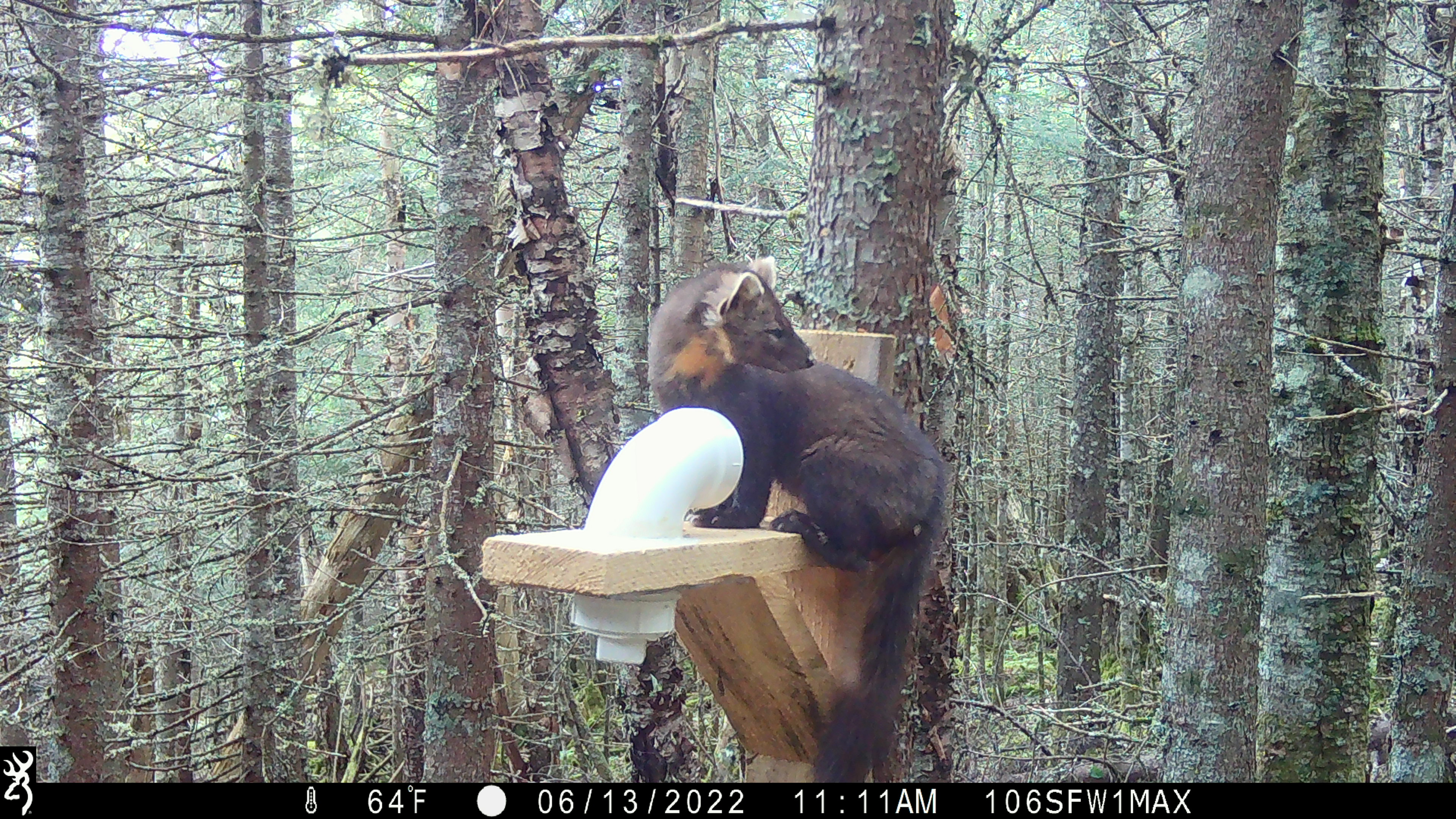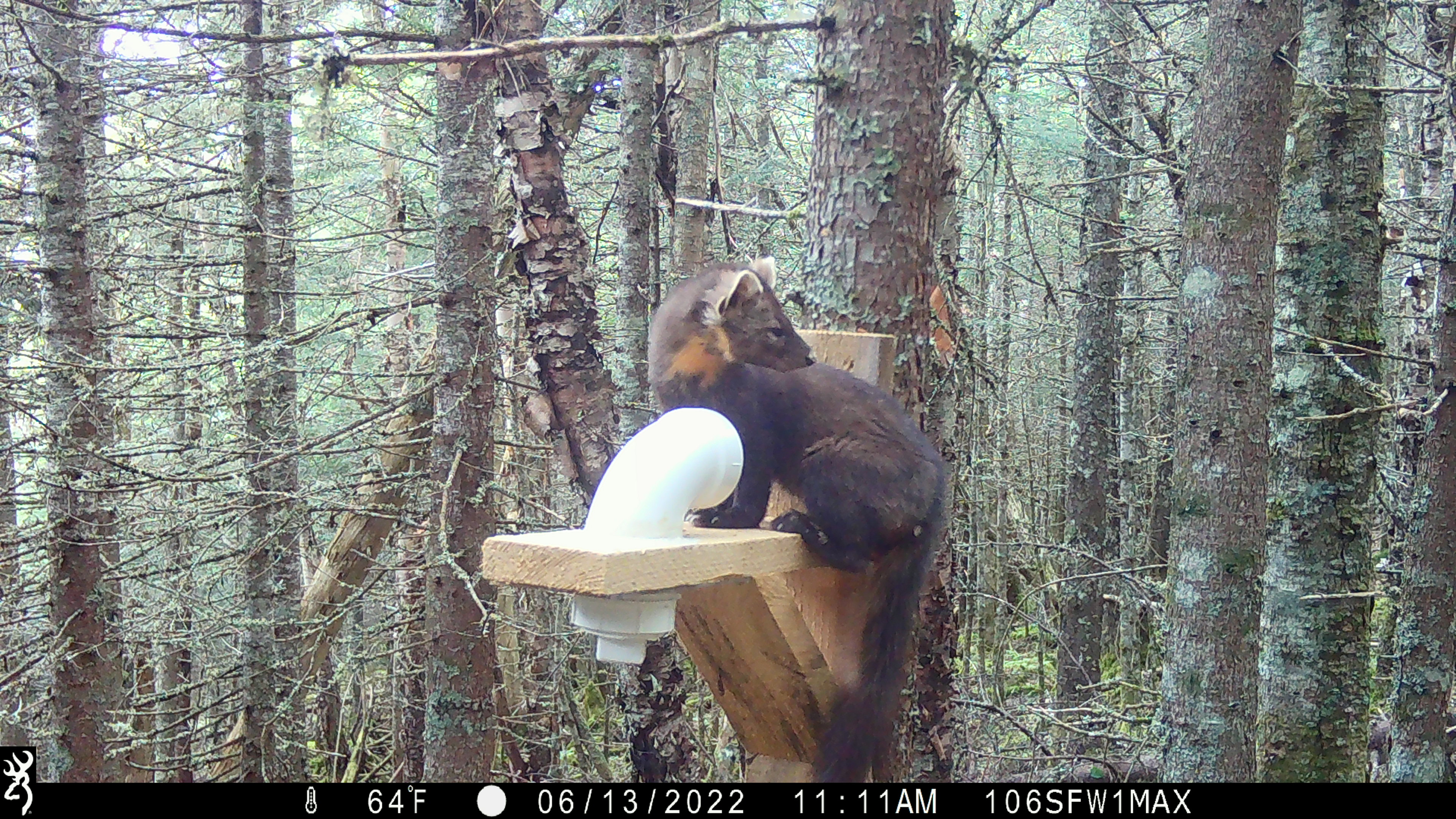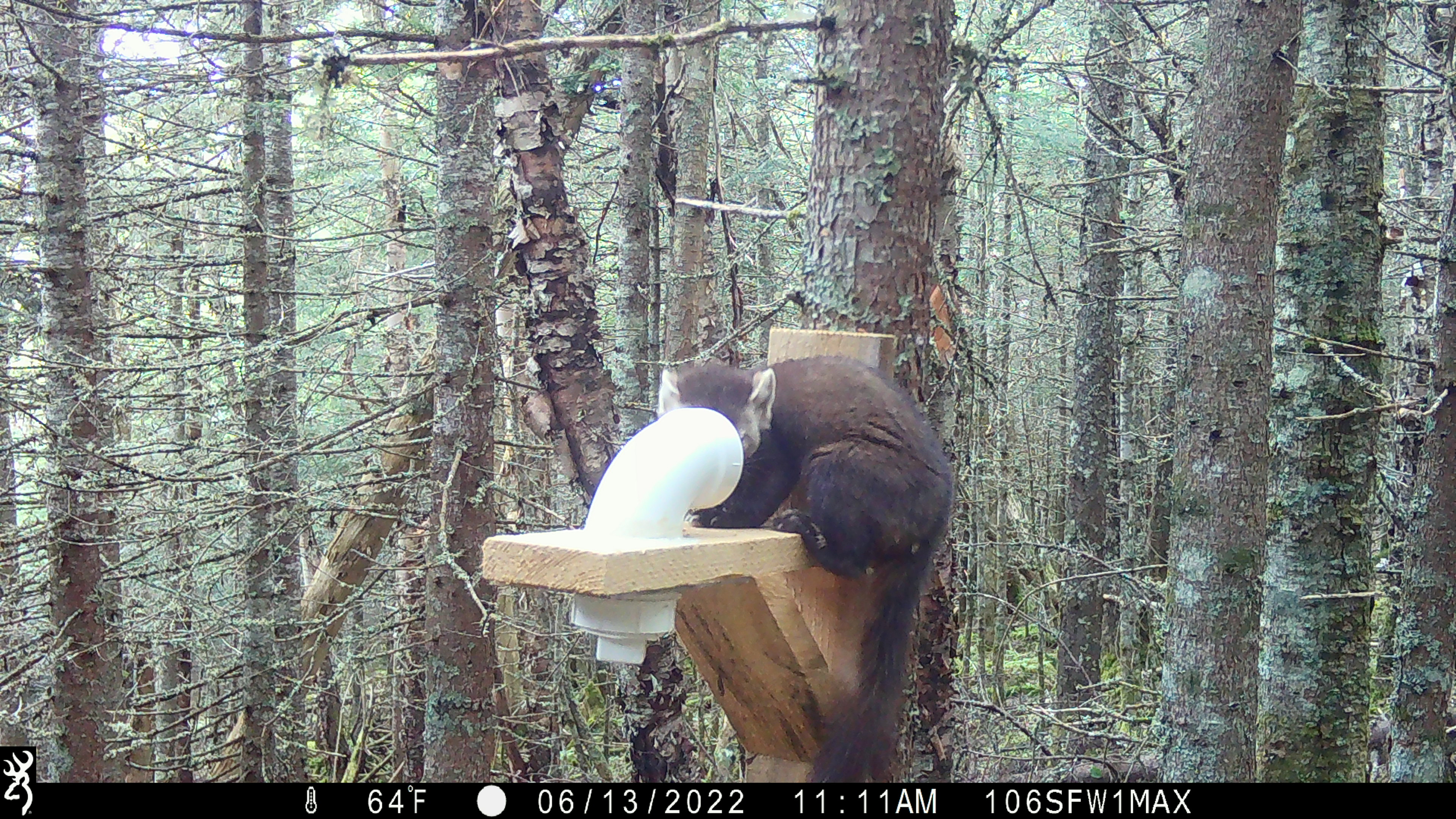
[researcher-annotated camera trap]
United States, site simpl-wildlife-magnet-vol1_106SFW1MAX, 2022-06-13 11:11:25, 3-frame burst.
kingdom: Animalia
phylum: Chordata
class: Mammalia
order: Carnivora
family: Mustelidae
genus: Martes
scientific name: Martes americana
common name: american marten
American marten (Martes americana).